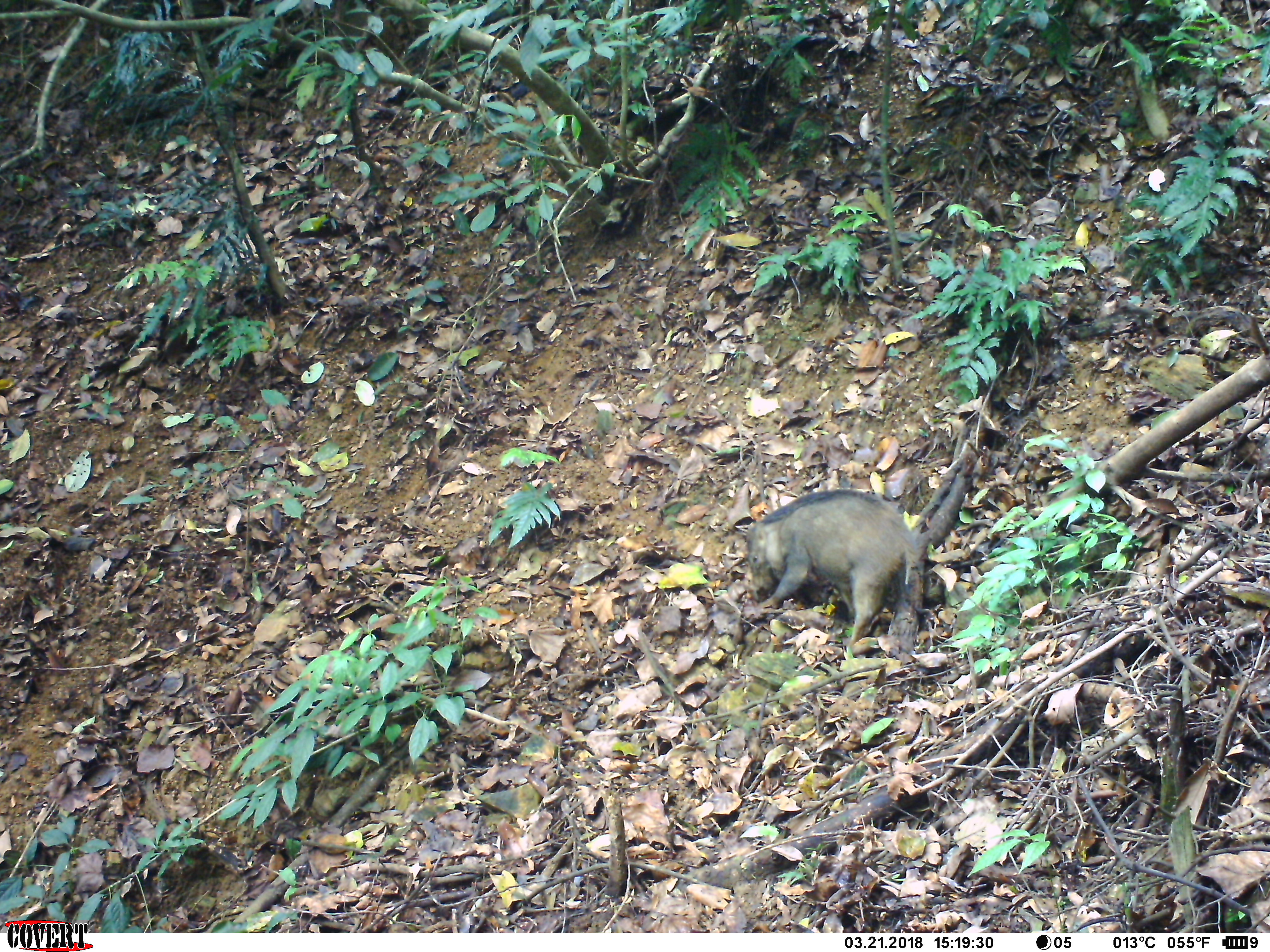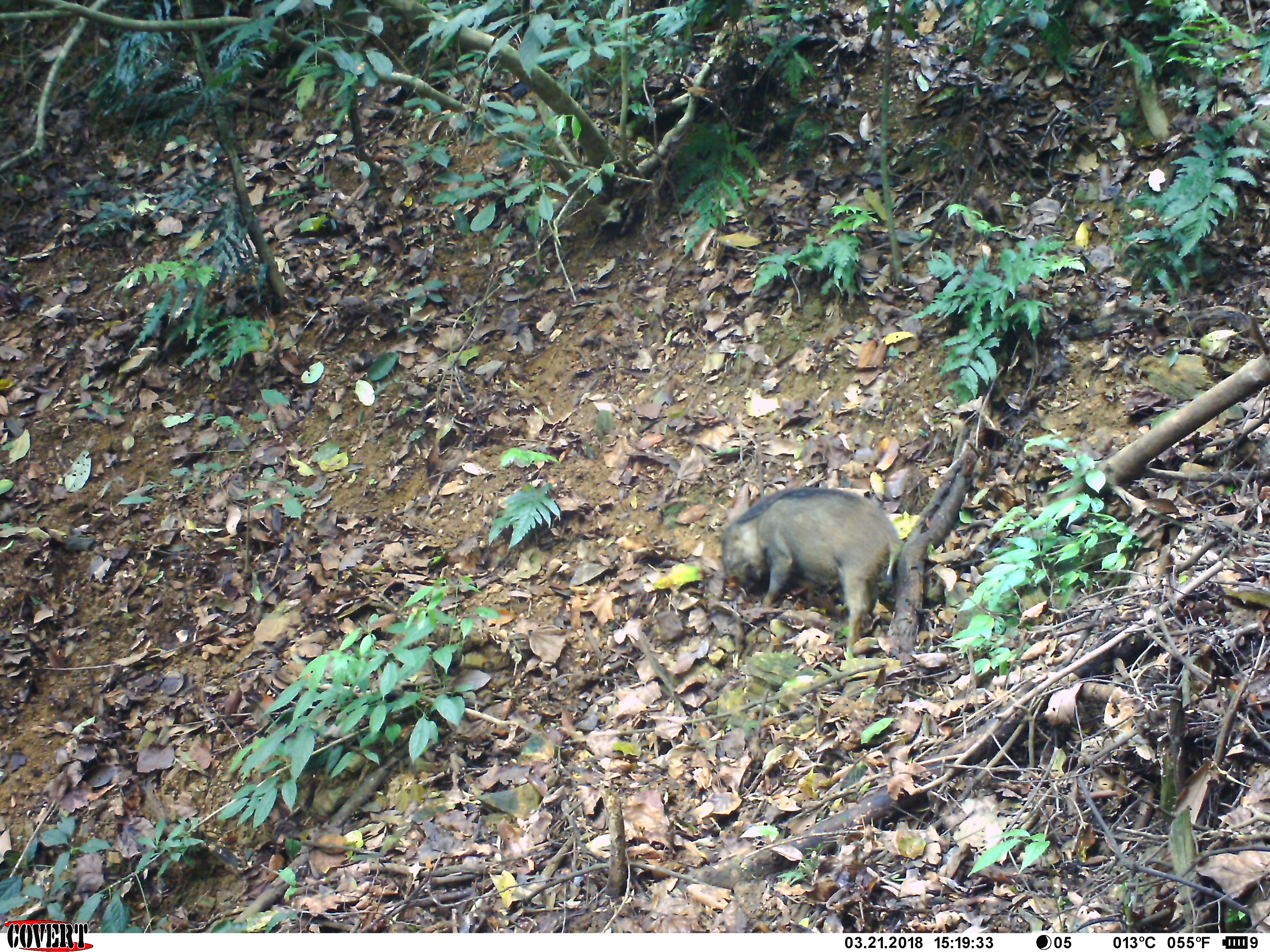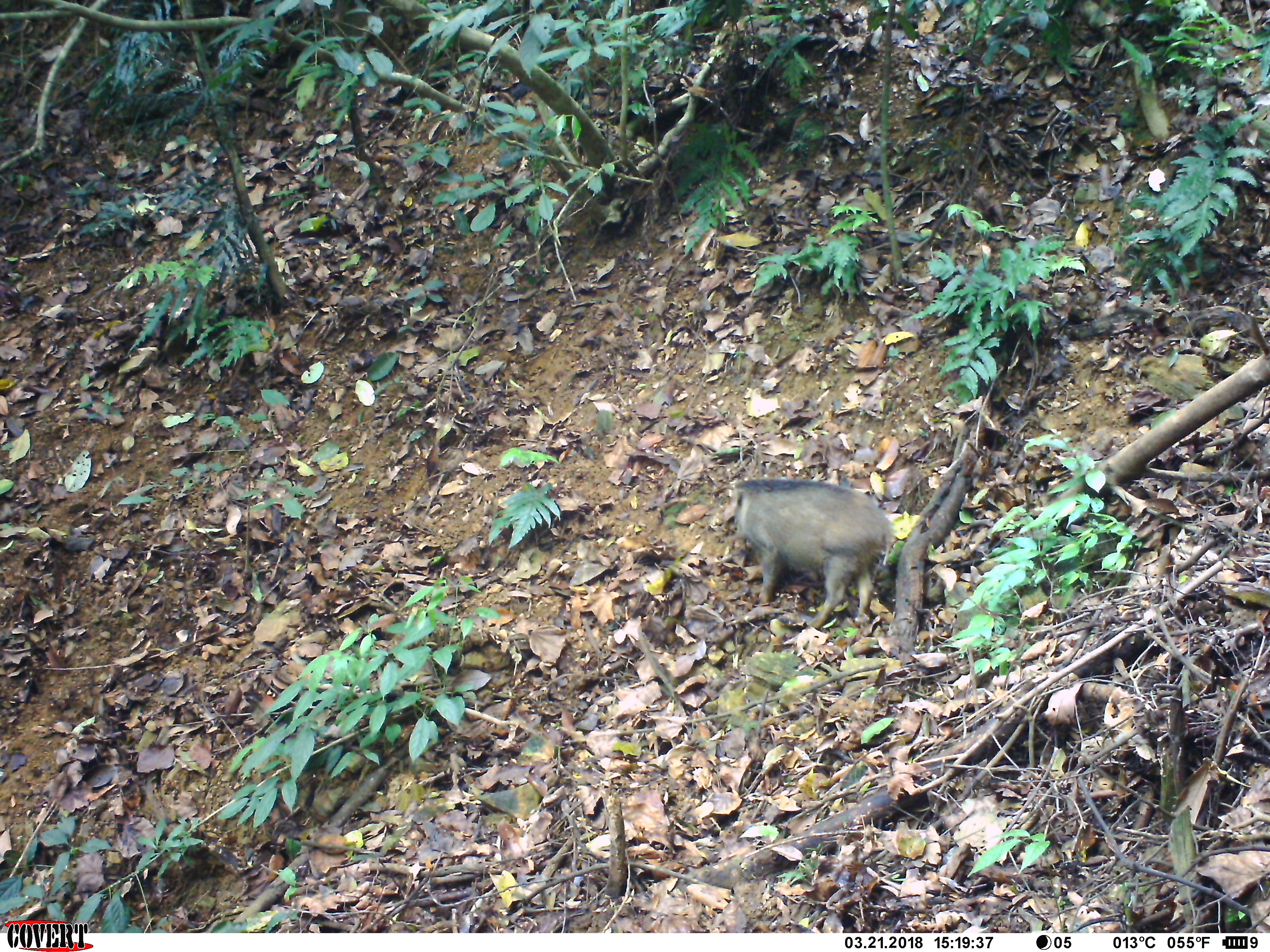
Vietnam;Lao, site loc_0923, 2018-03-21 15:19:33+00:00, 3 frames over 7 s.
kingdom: Animalia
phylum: Chordata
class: Mammalia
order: Artiodactyla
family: Suidae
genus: Sus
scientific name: Sus scrofa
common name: eurasian wild pig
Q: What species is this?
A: Eurasian wild pig (Sus scrofa).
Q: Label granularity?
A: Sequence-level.